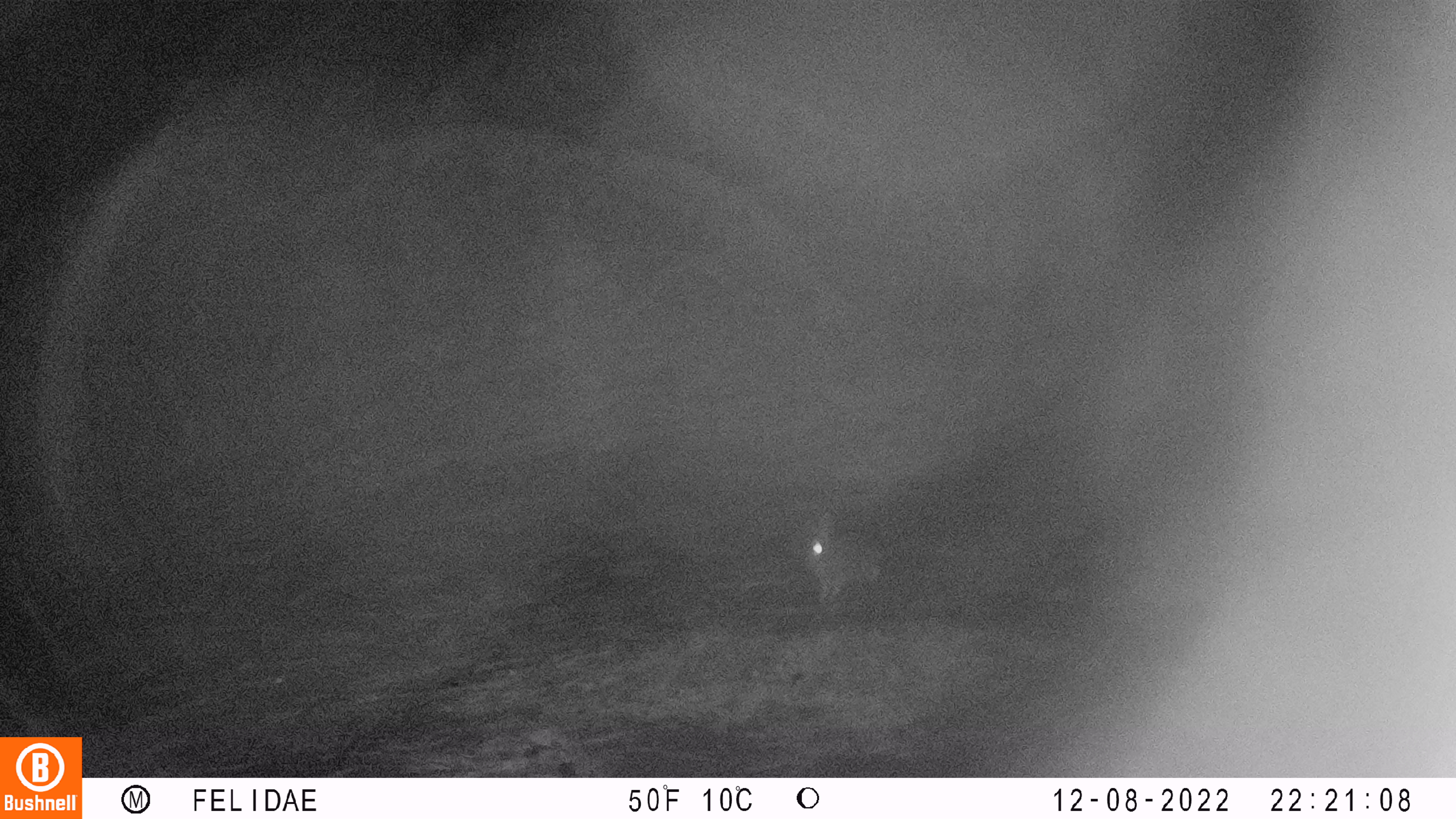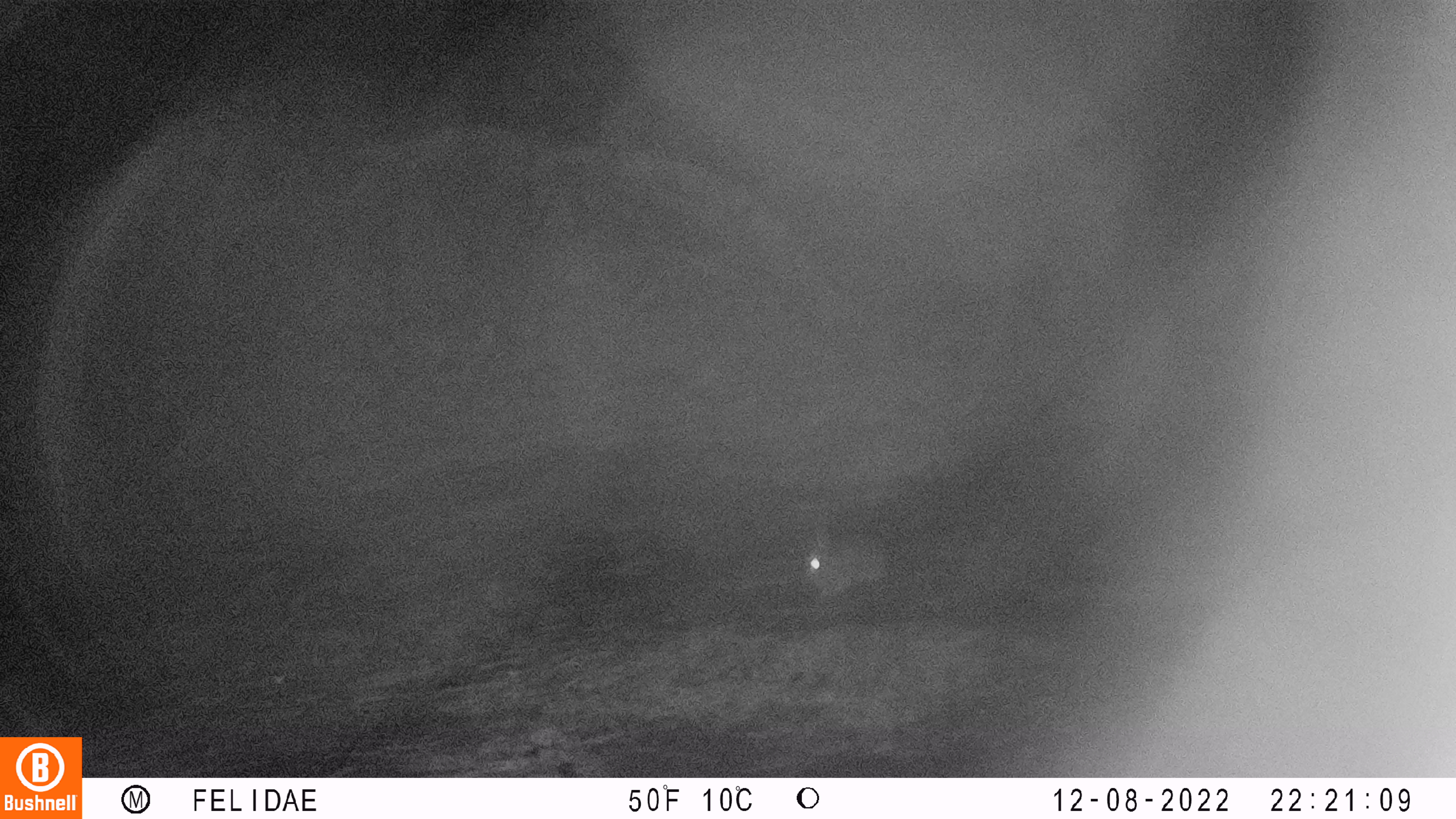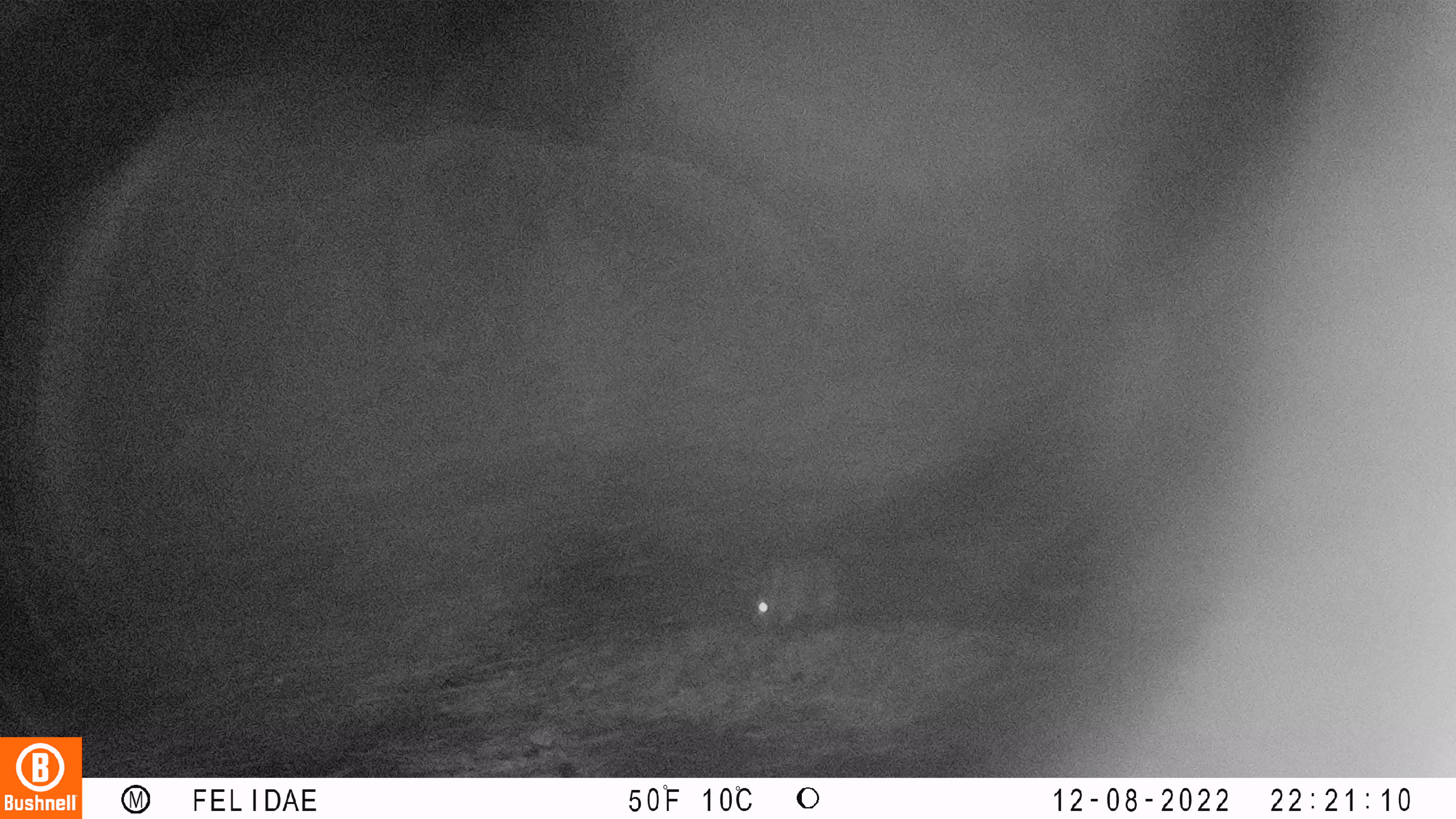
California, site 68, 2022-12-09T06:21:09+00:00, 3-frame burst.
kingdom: Animalia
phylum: Chordata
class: Mammalia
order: Lagomorpha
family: Leporidae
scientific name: Leporidae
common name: rabbit